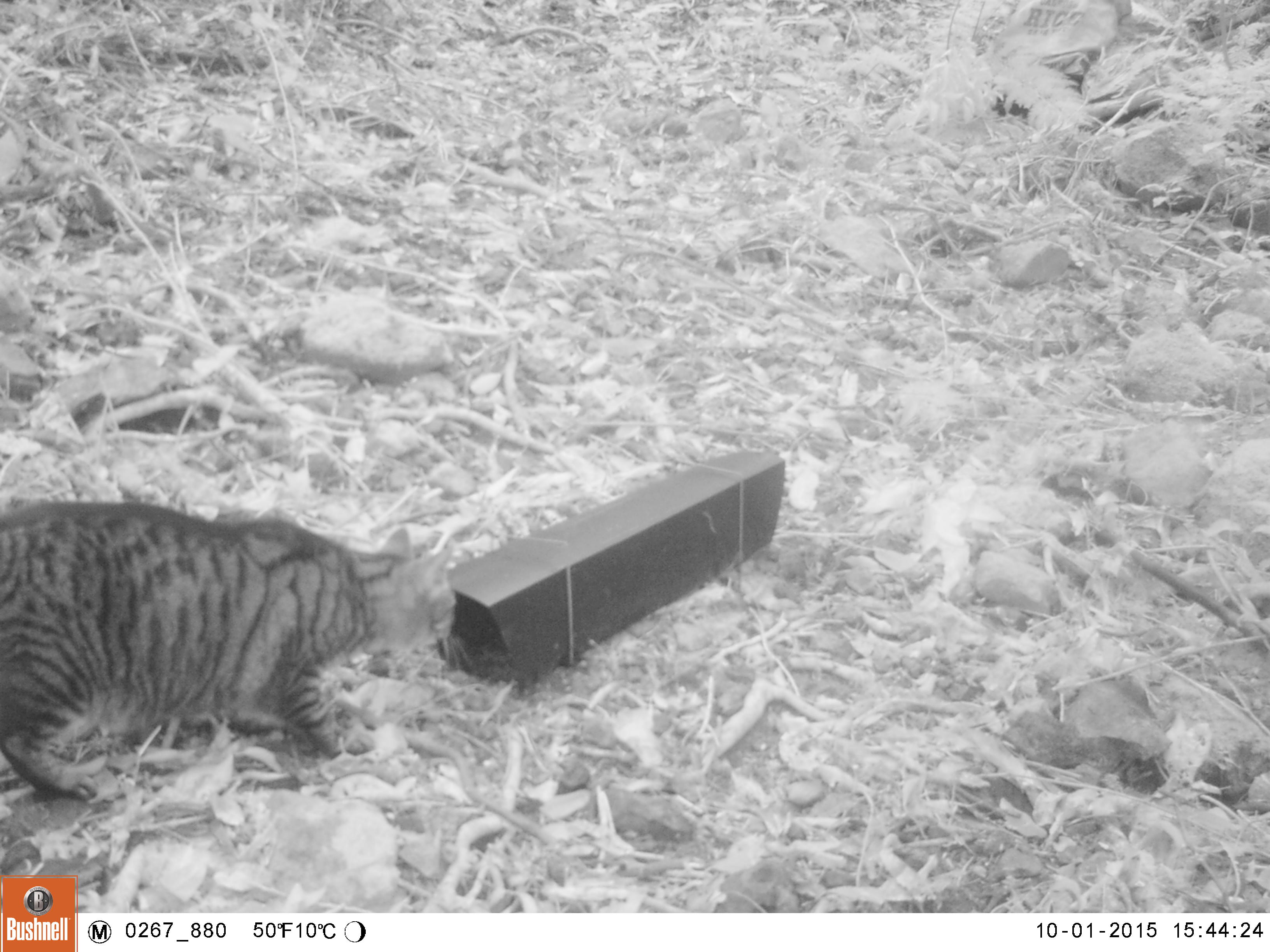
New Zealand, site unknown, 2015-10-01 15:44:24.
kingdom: Animalia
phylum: Chordata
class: Mammalia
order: Carnivora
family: Felidae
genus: Felis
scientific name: Felis catus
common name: domestic cat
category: cat